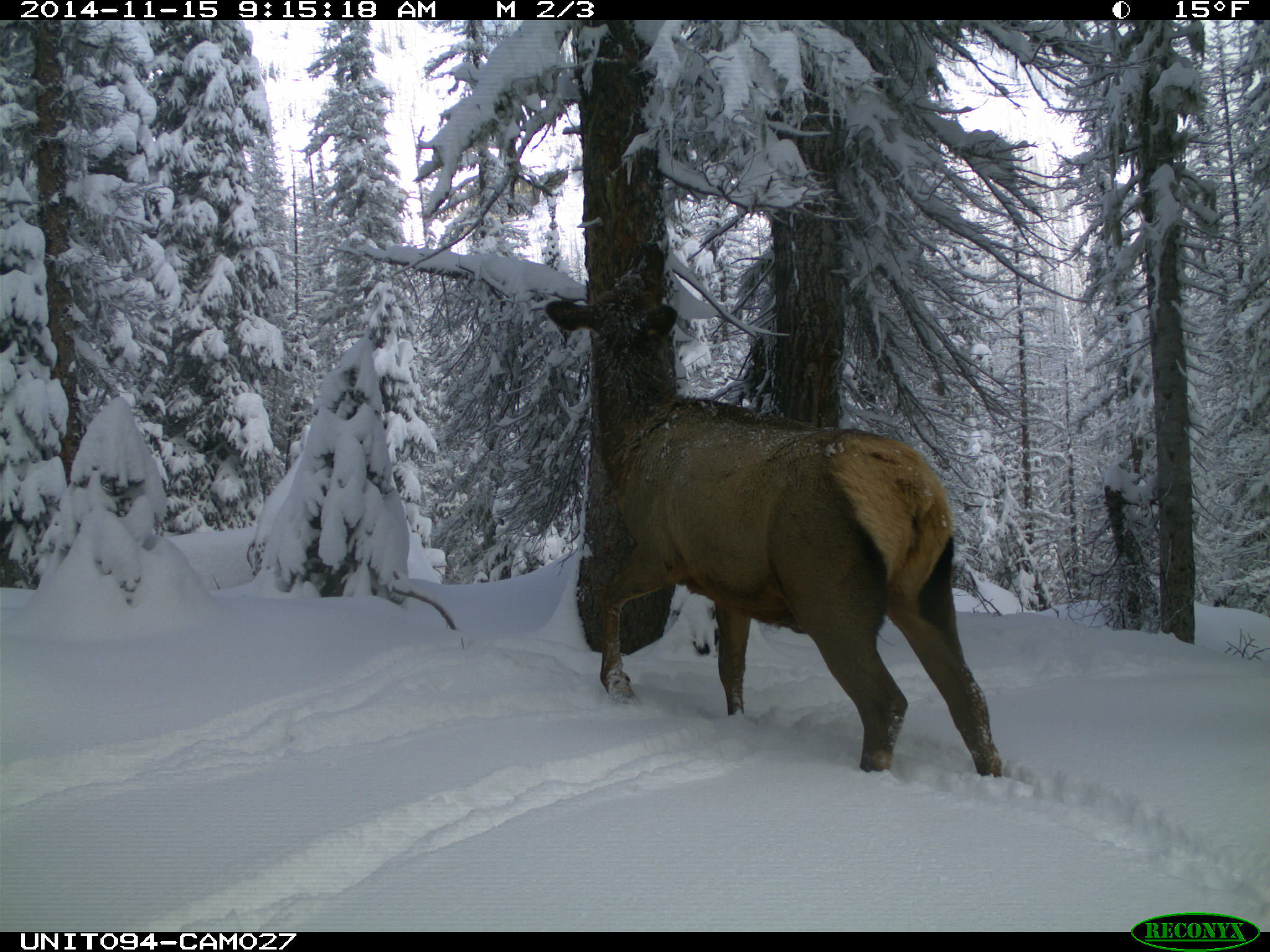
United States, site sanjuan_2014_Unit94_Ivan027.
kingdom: Animalia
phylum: Chordata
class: Mammalia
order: Artiodactyla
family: Cervidae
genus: Cervus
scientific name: Cervus elaphus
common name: red deer